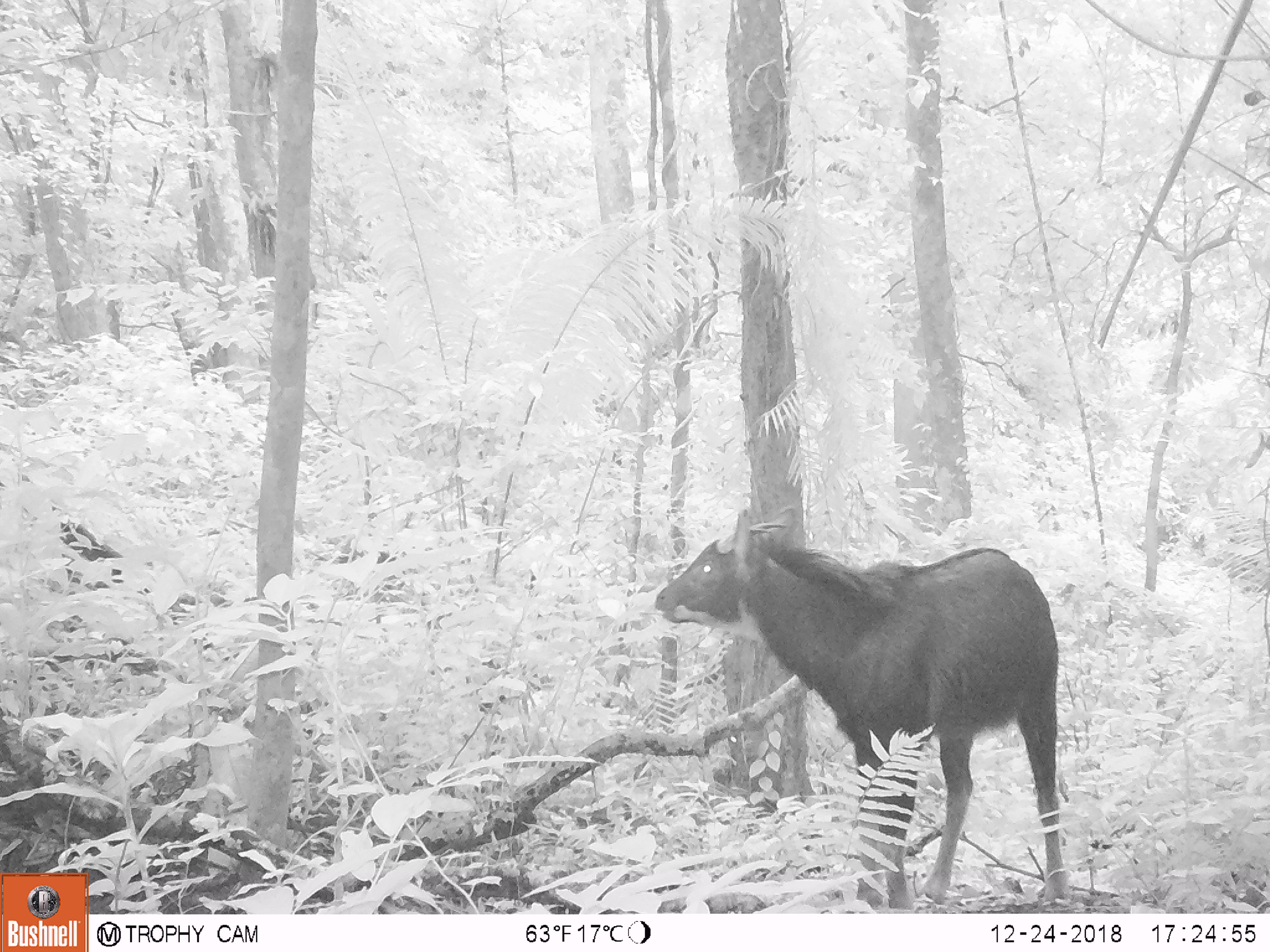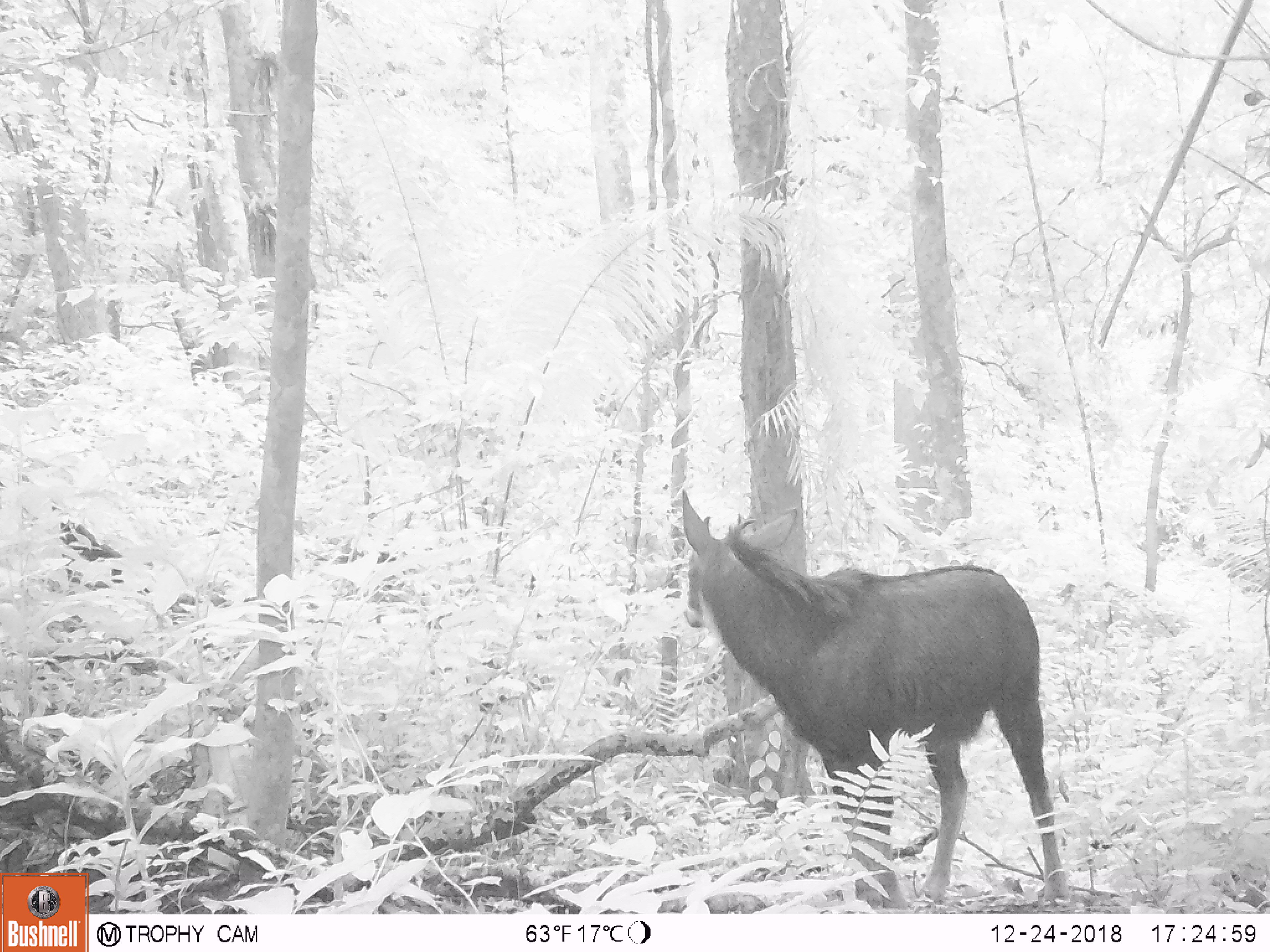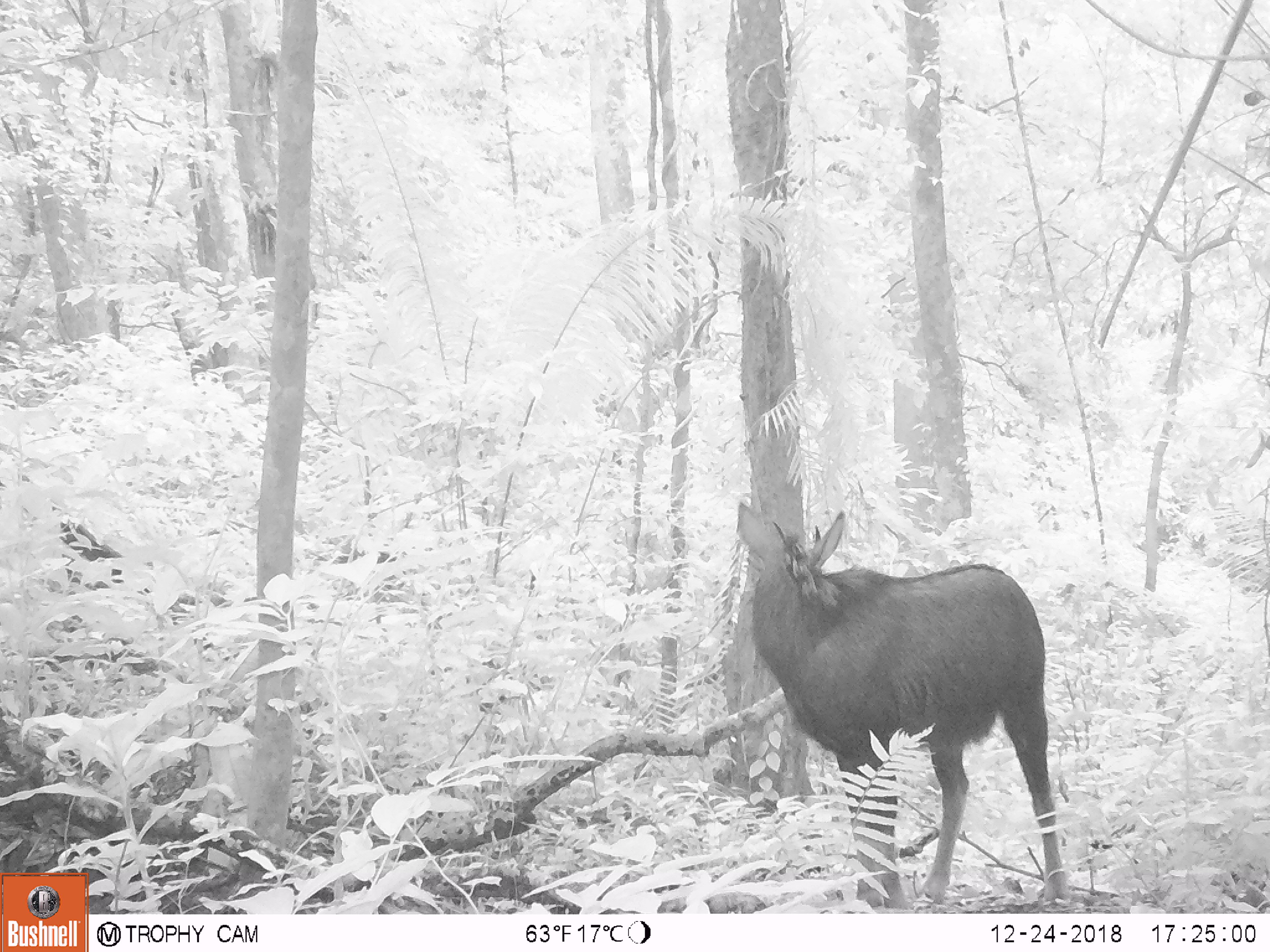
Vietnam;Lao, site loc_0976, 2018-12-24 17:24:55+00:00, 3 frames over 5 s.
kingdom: Animalia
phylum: Chordata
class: Mammalia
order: Artiodactyla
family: Bovidae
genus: Capricornis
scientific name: Capricornis sumatraensis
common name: chinese serow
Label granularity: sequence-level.